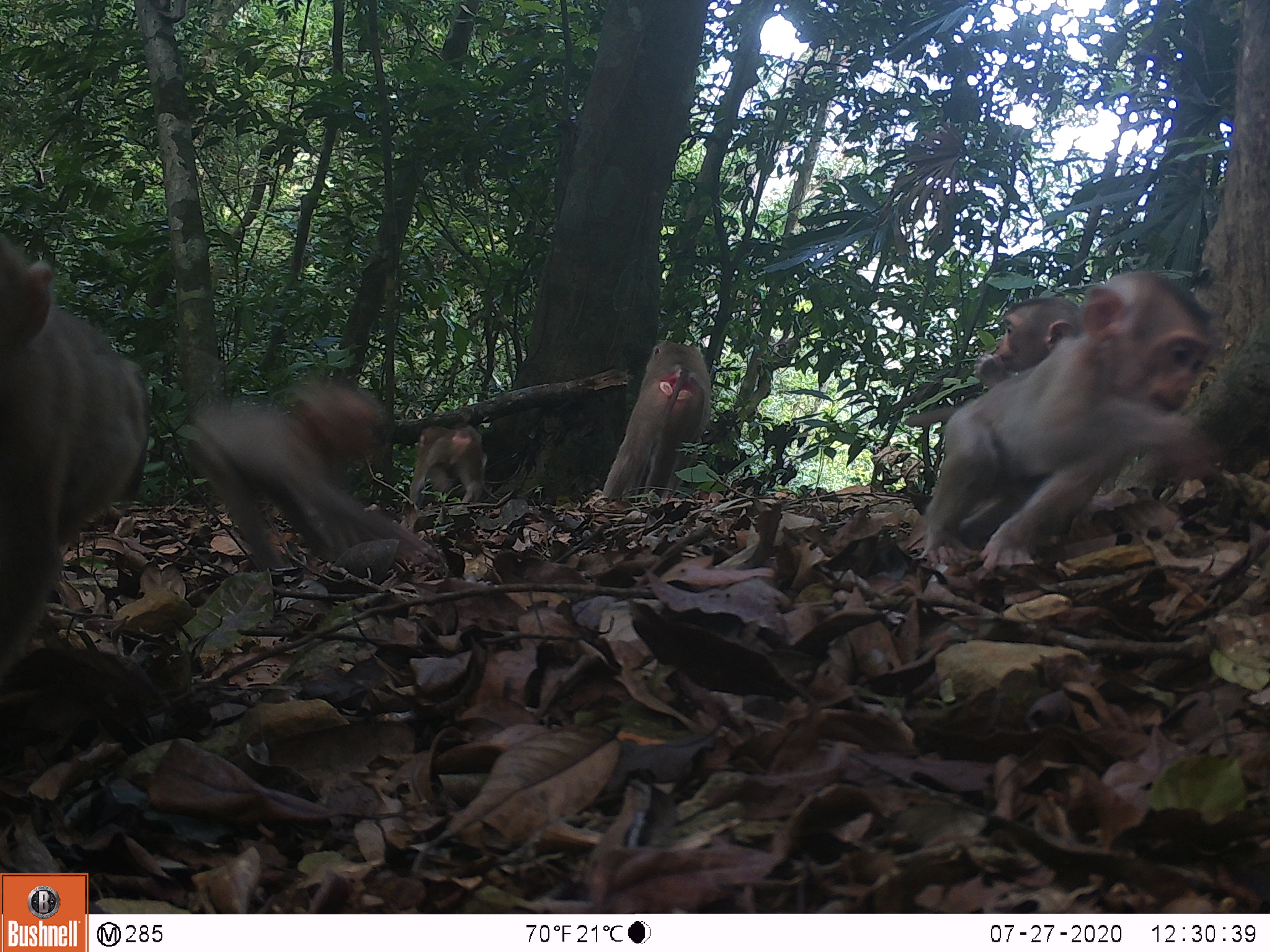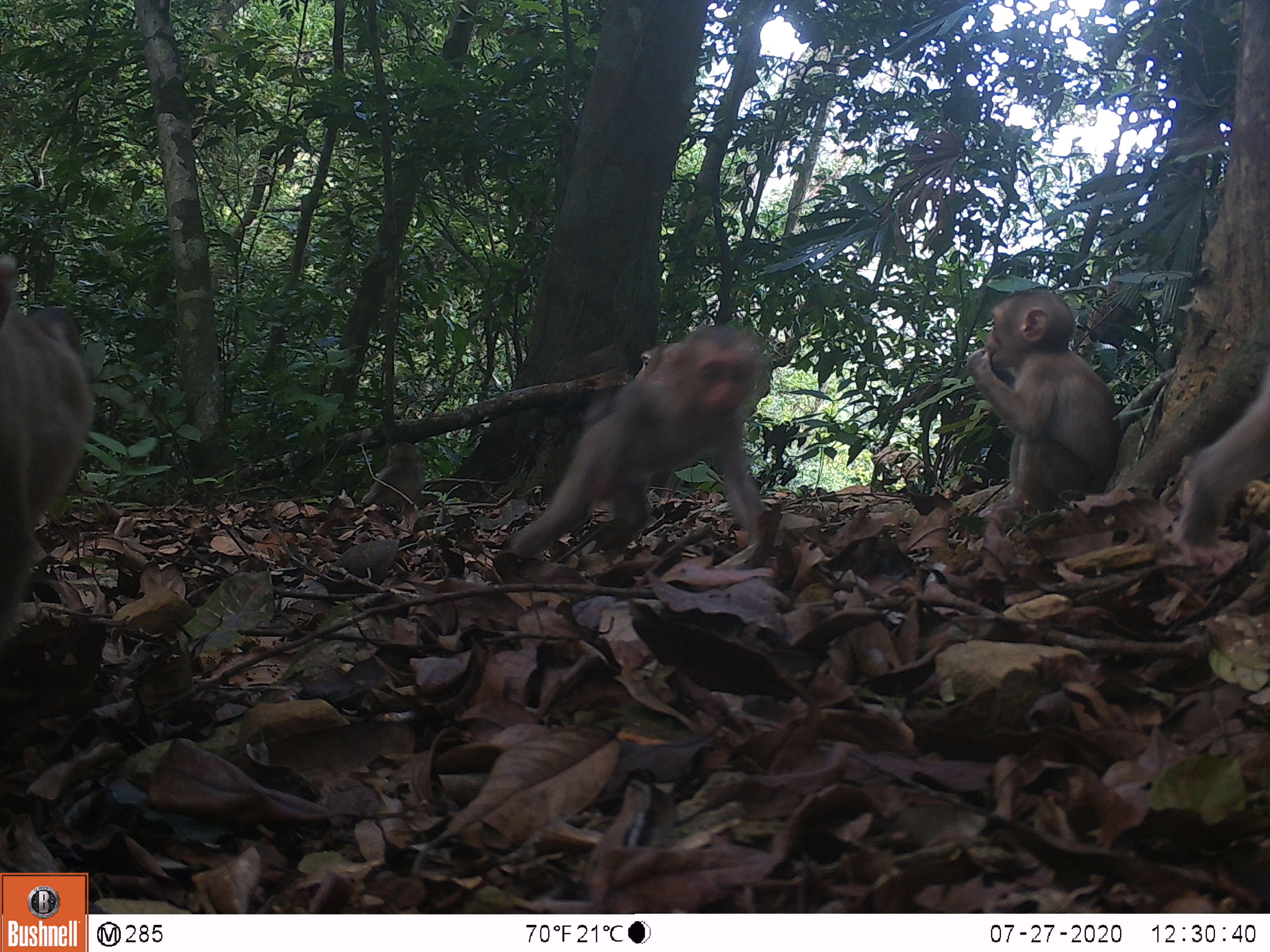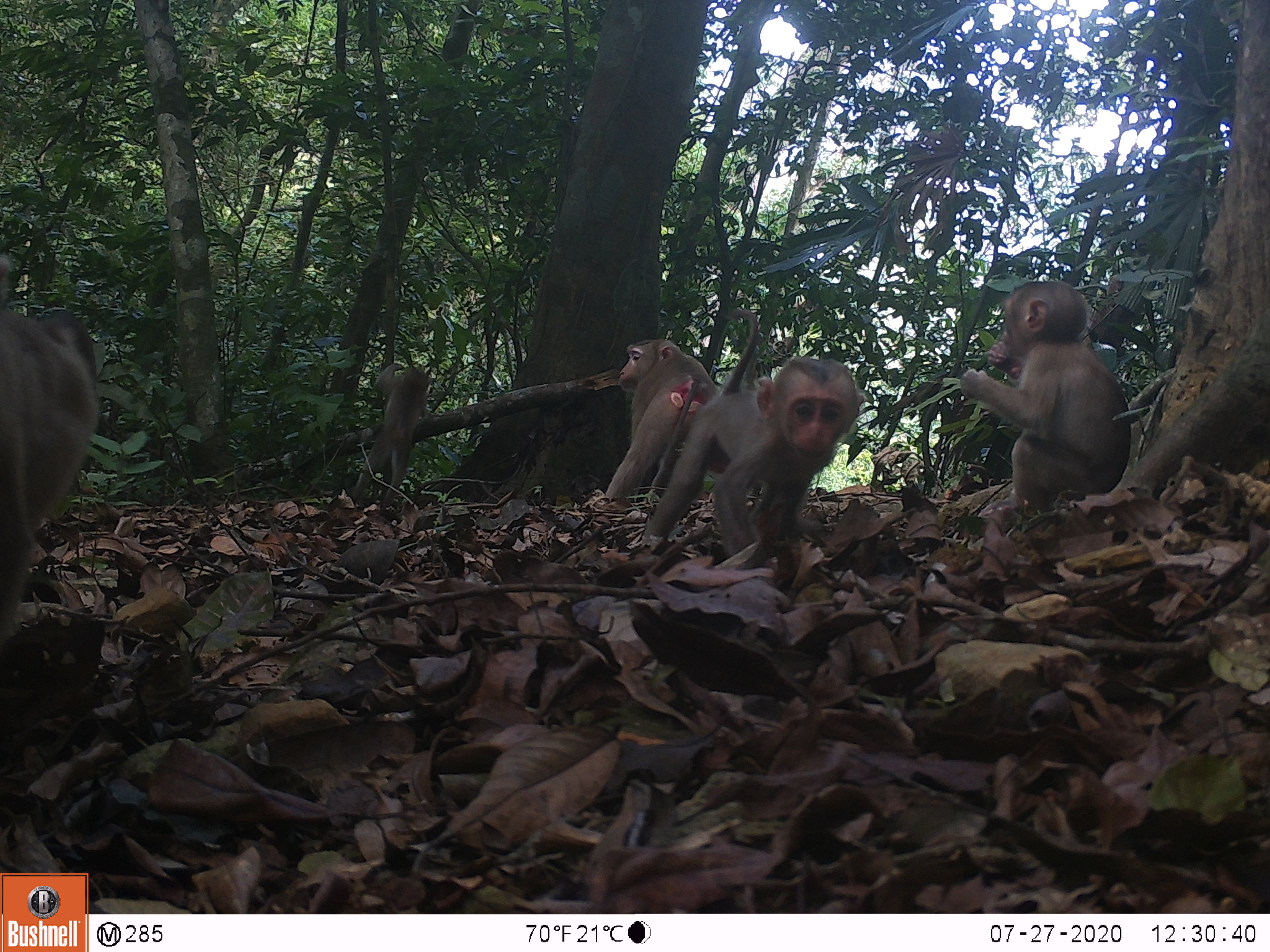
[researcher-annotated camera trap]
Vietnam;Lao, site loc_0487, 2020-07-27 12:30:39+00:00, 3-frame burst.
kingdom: Animalia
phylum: Chordata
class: Mammalia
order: Primates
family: Cercopithecidae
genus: Macaca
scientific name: Macaca nemestrina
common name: pig-tailed macaque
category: pig tailed macaque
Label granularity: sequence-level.